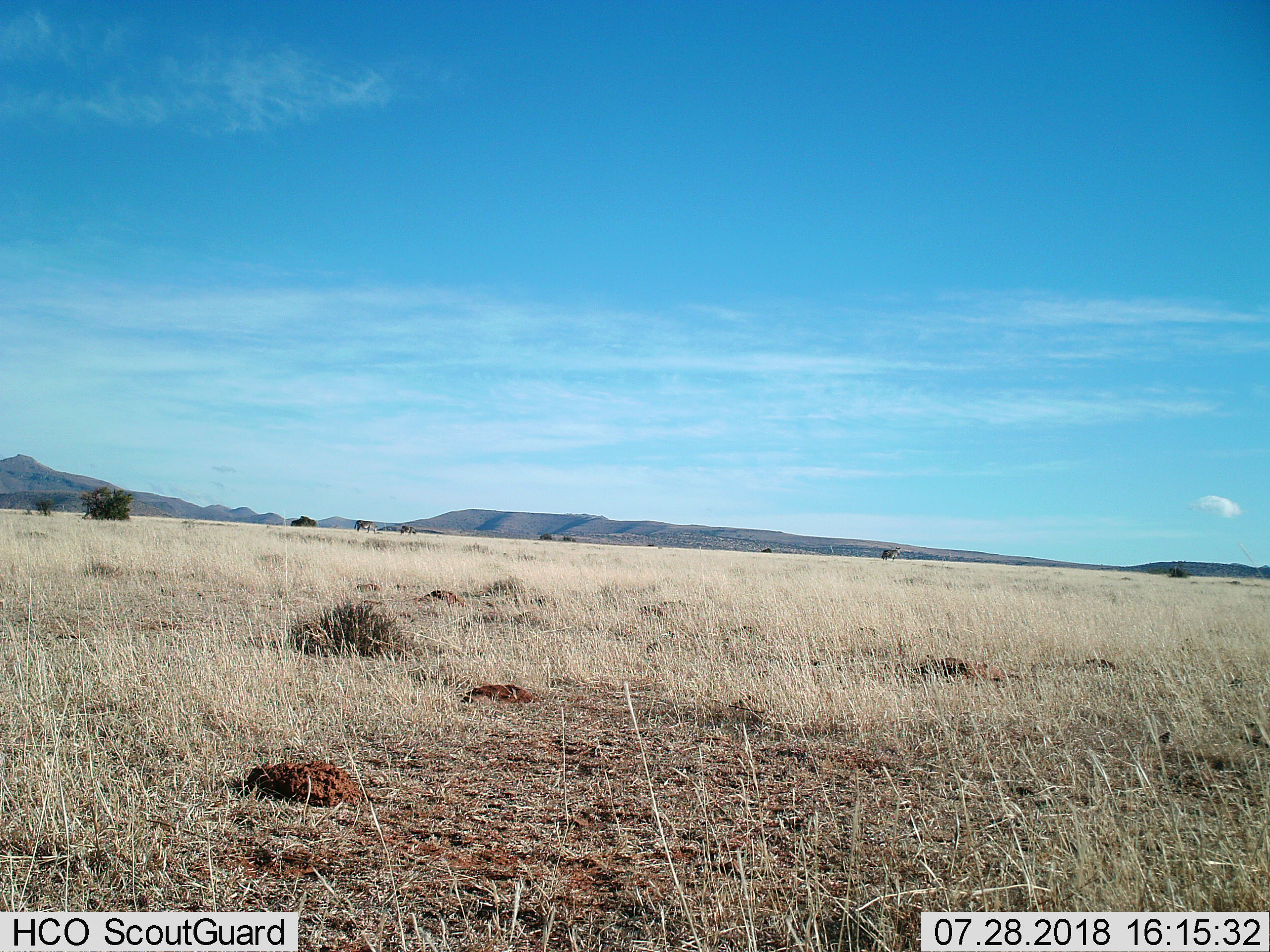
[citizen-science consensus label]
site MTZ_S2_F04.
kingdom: Animalia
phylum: Chordata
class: Mammalia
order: Perissodactyla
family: Equidae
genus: Equus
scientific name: Equus zebra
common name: mountain zebra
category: zebramountain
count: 3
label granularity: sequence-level